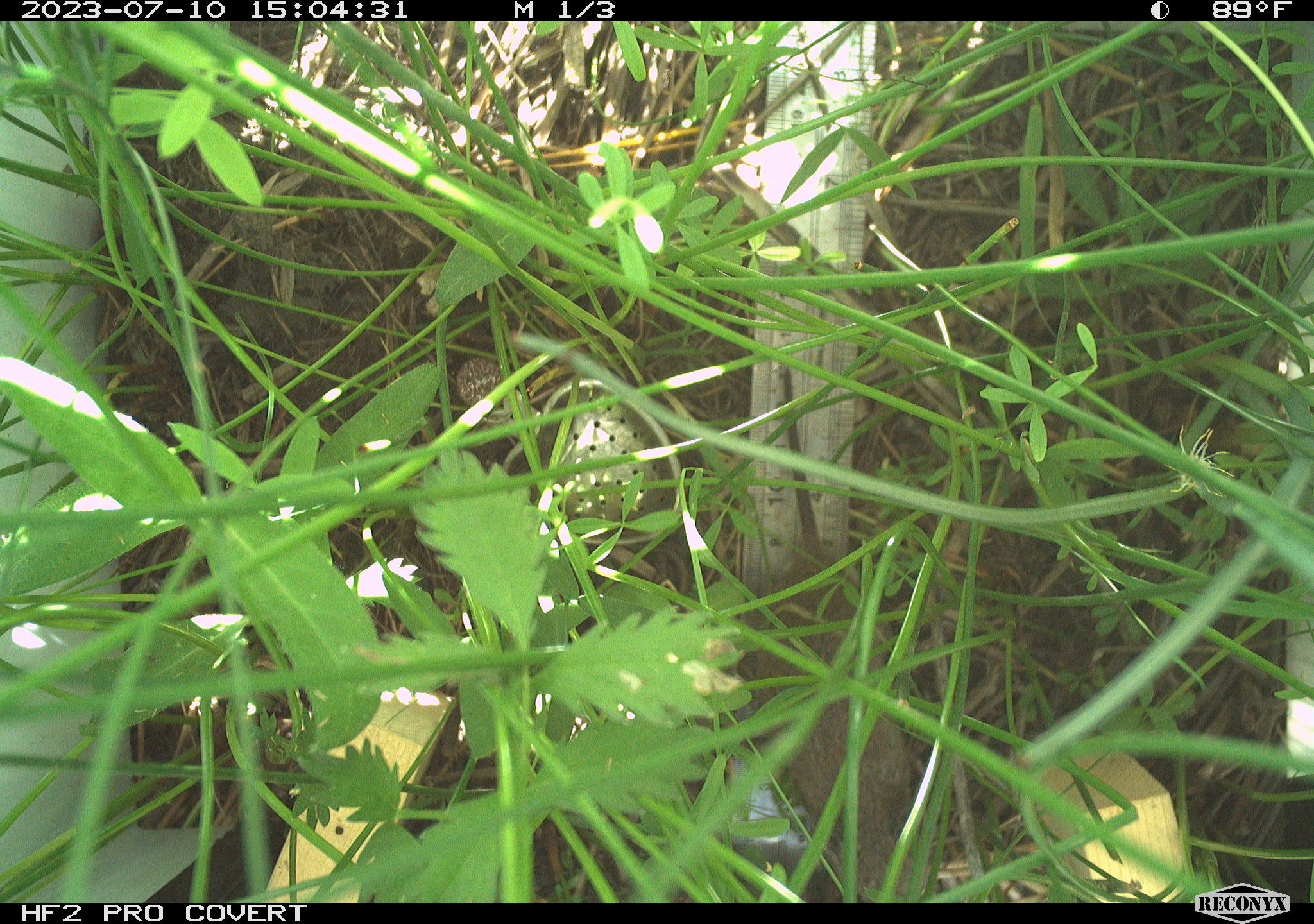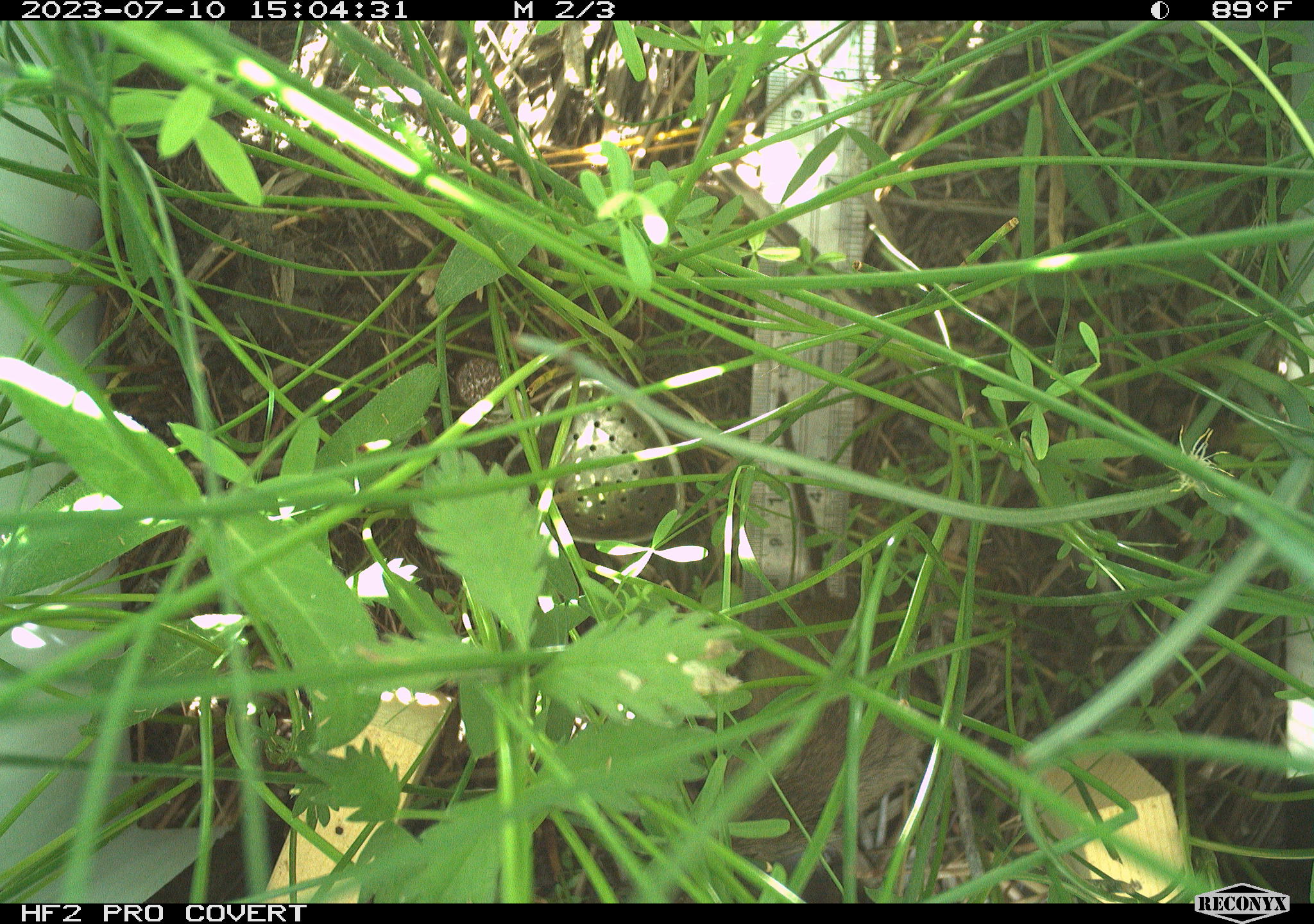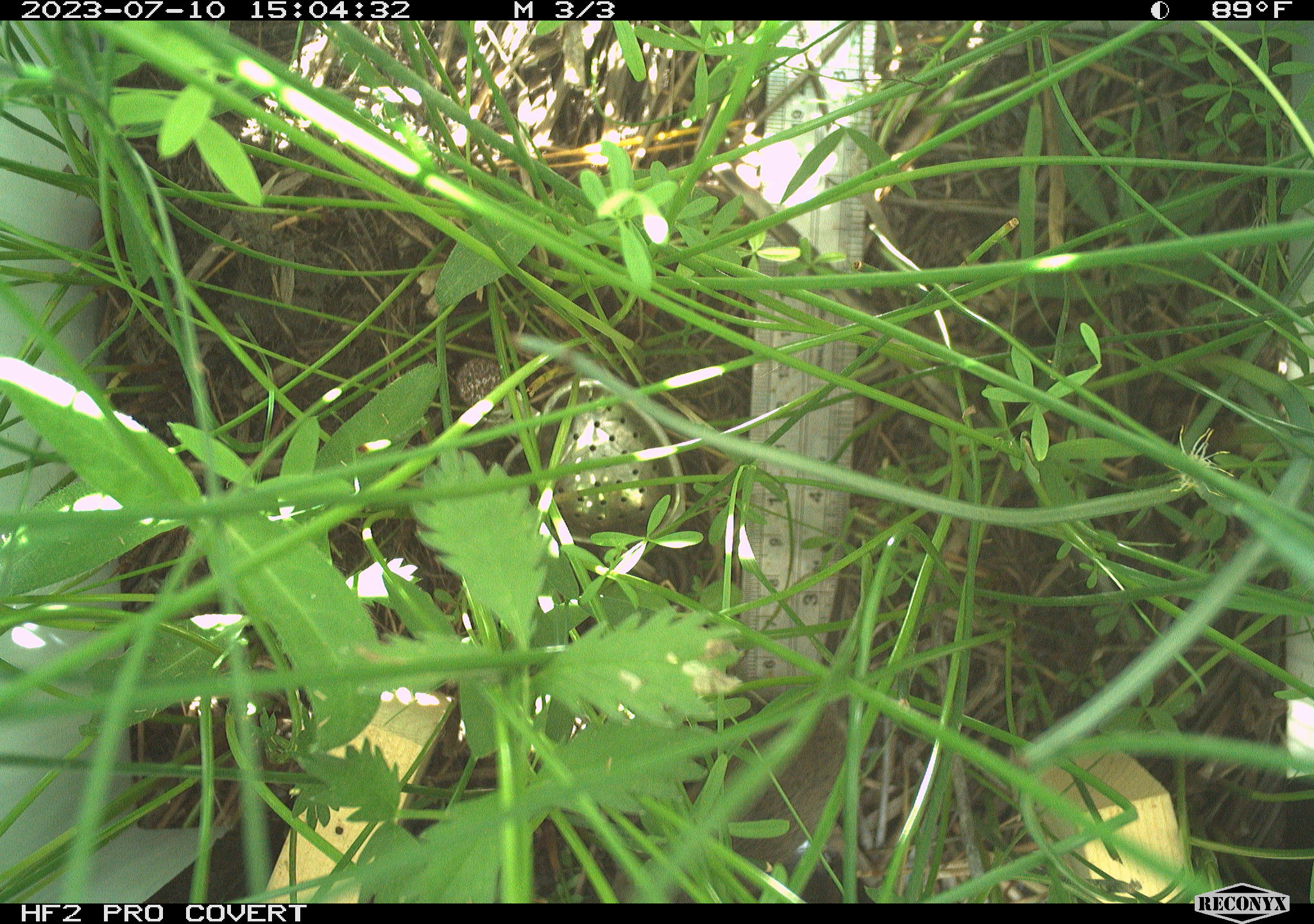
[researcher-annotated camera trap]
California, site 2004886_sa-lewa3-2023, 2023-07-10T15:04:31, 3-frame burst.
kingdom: Animalia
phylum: Chordata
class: Mammalia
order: Rodentia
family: Cricetidae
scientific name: Cricetidae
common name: hamsters, voles, lemmings, and allies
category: cricetidae family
Cricetidae family (hamsters, voles, lemmings, and allies) (Cricetidae).